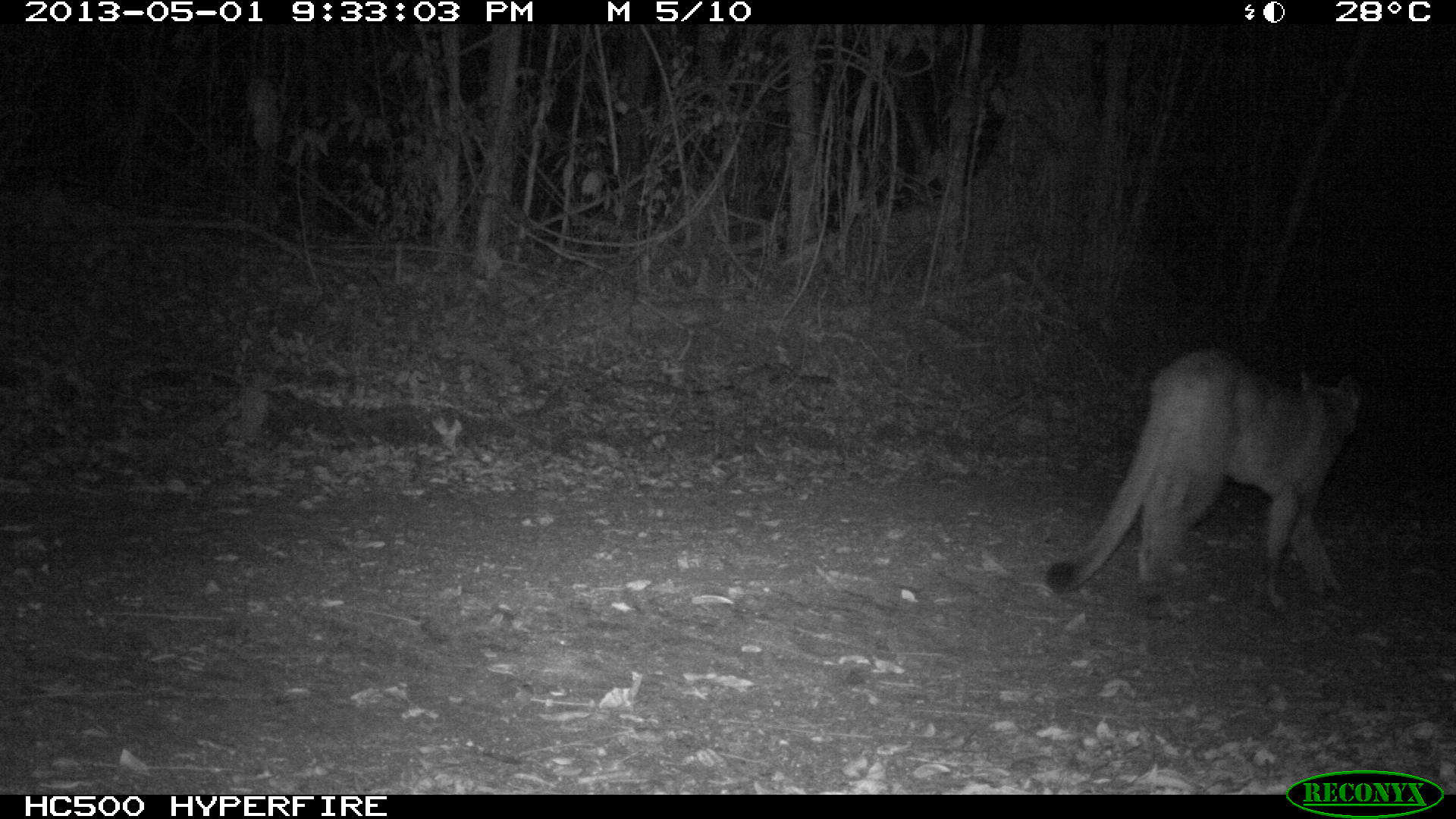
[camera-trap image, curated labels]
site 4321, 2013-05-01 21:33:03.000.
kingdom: Animalia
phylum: Chordata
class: Mammalia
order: Carnivora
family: Felidae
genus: Puma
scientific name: Puma concolor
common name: mountain lion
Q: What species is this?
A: Puma concolor (mountain lion).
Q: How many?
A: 1.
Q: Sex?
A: Male.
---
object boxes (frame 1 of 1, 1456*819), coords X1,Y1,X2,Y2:
puma concolor: 1042,342,1362,624